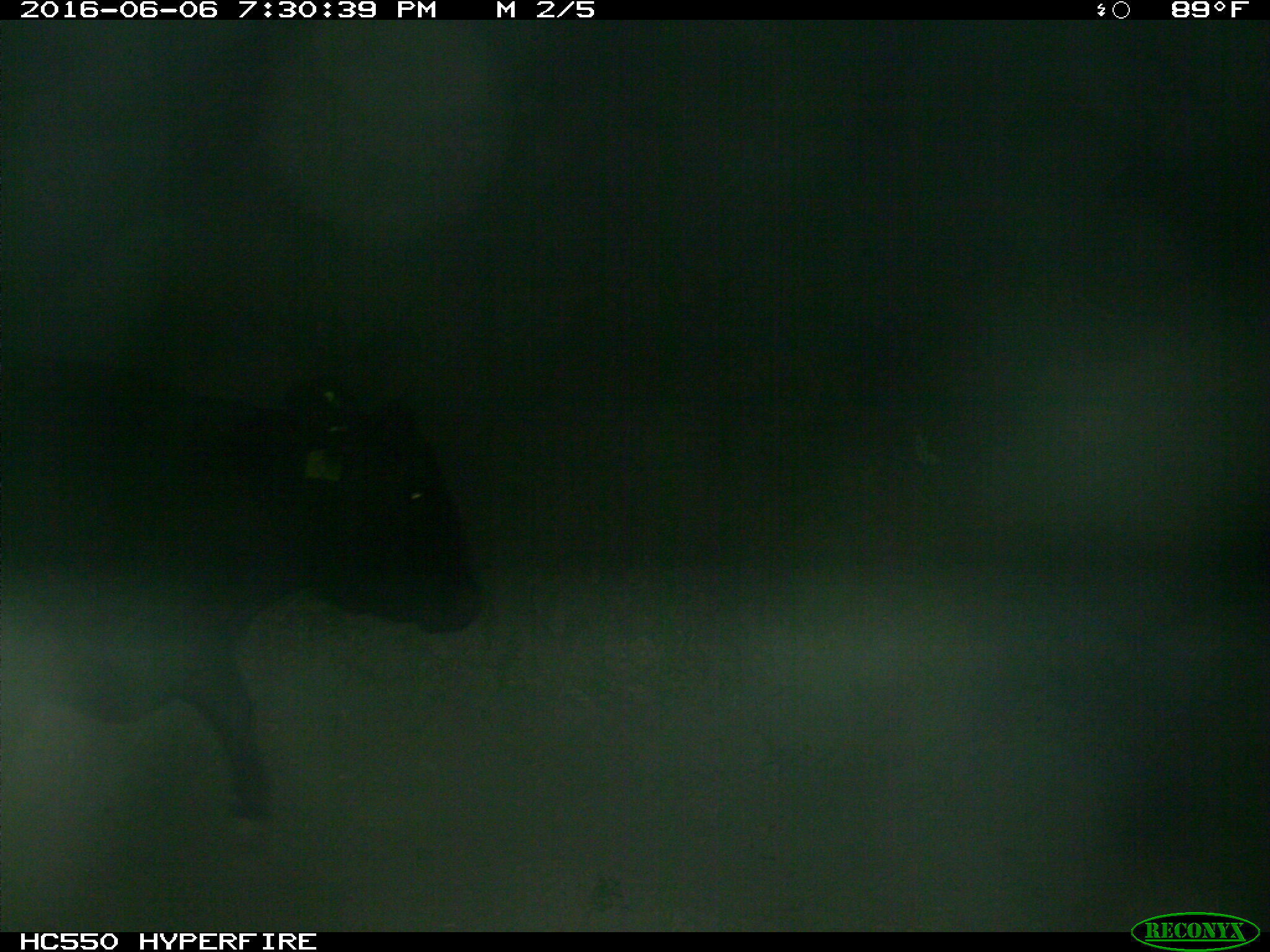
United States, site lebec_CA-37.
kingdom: Animalia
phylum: Chordata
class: Mammalia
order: Artiodactyla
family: Bovidae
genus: Bos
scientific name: Bos taurus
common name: domestic cow